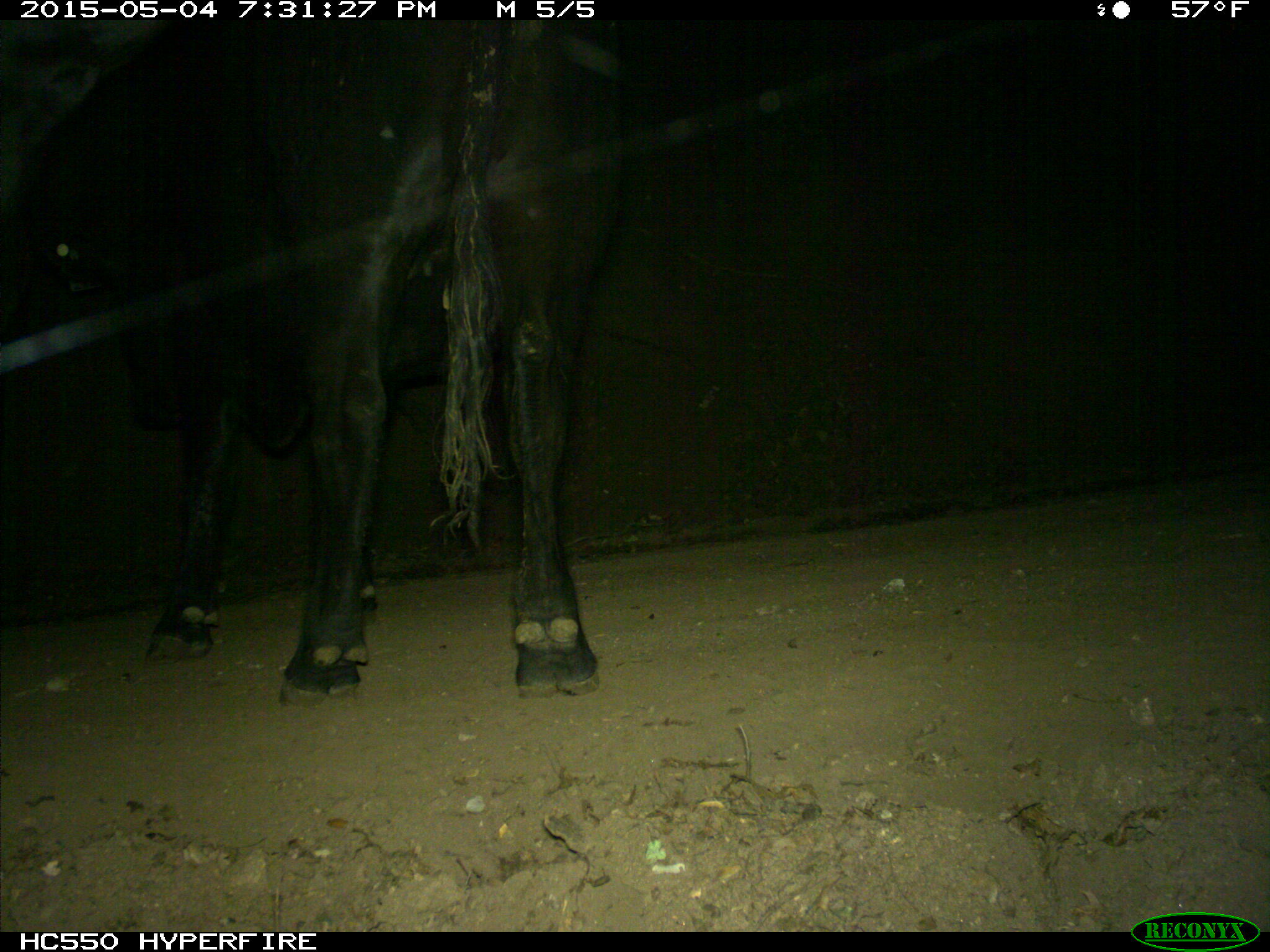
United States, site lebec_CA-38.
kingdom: Animalia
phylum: Chordata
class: Mammalia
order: Artiodactyla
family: Bovidae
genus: Bos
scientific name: Bos taurus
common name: domestic cow